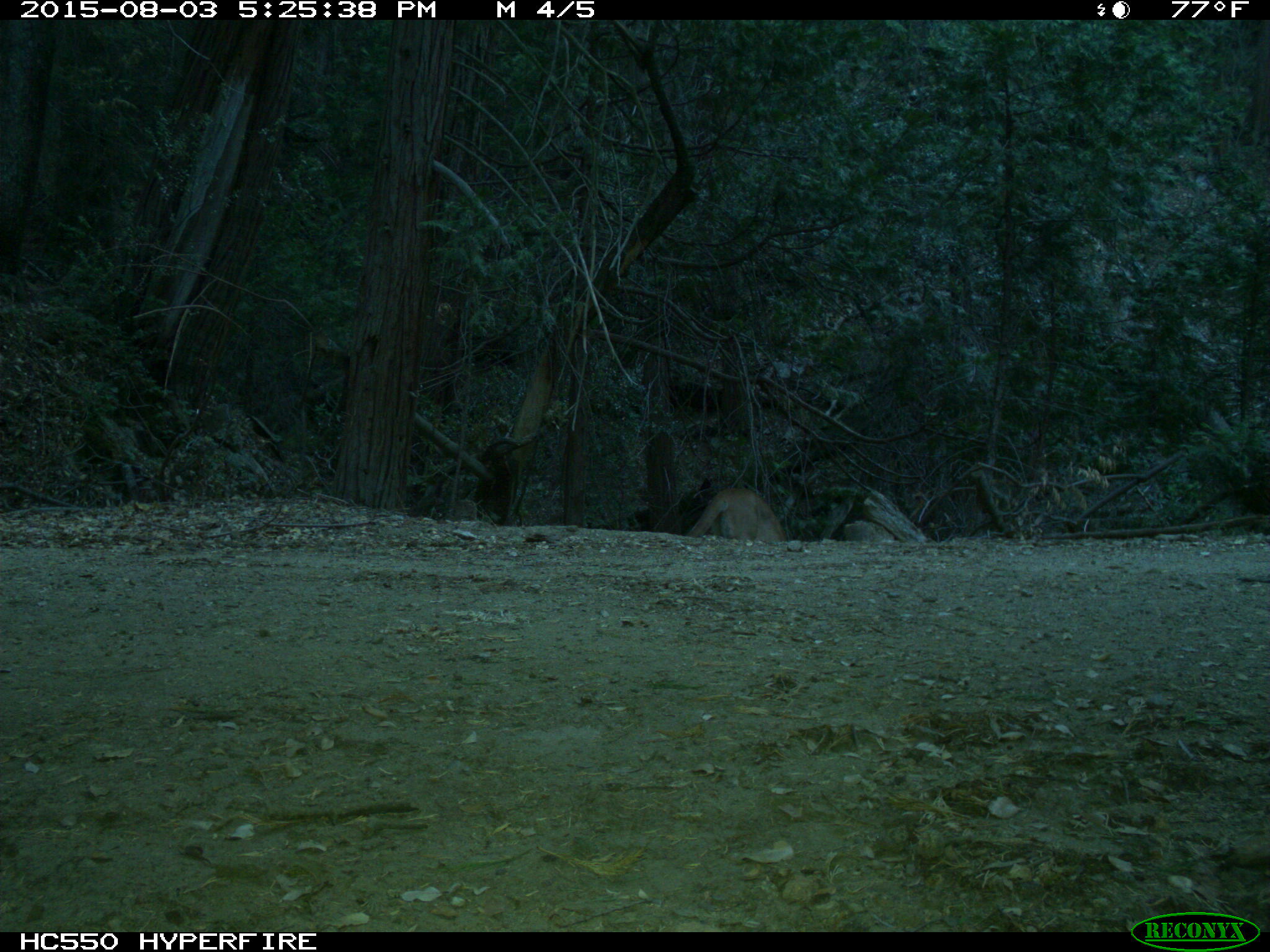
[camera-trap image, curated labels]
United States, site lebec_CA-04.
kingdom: Animalia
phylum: Chordata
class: Mammalia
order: Carnivora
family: Felidae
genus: Puma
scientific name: Puma concolor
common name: mountain lion